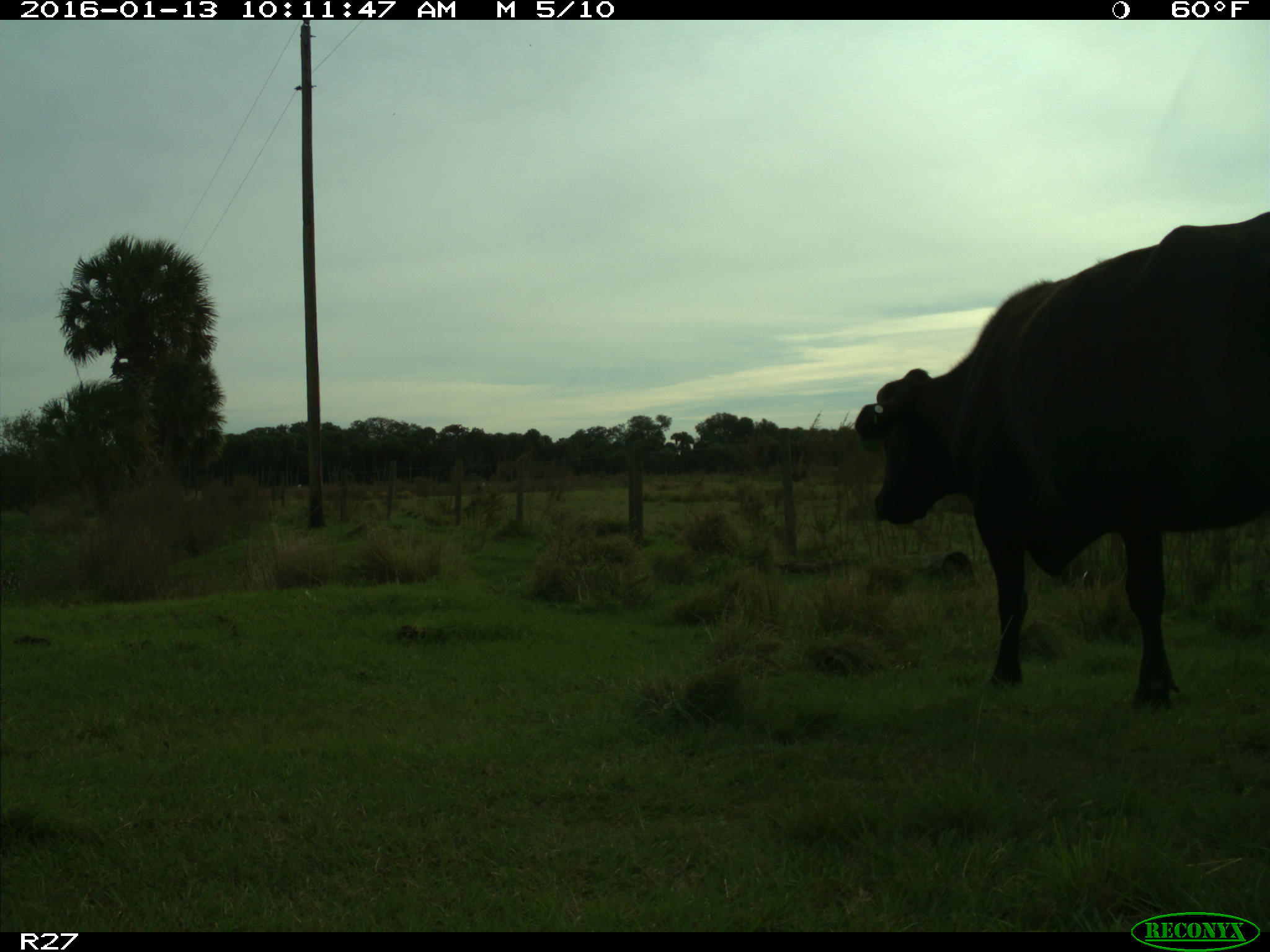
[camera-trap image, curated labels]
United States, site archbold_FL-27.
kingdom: Animalia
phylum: Chordata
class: Mammalia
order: Artiodactyla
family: Bovidae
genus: Bos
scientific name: Bos taurus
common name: domestic cow